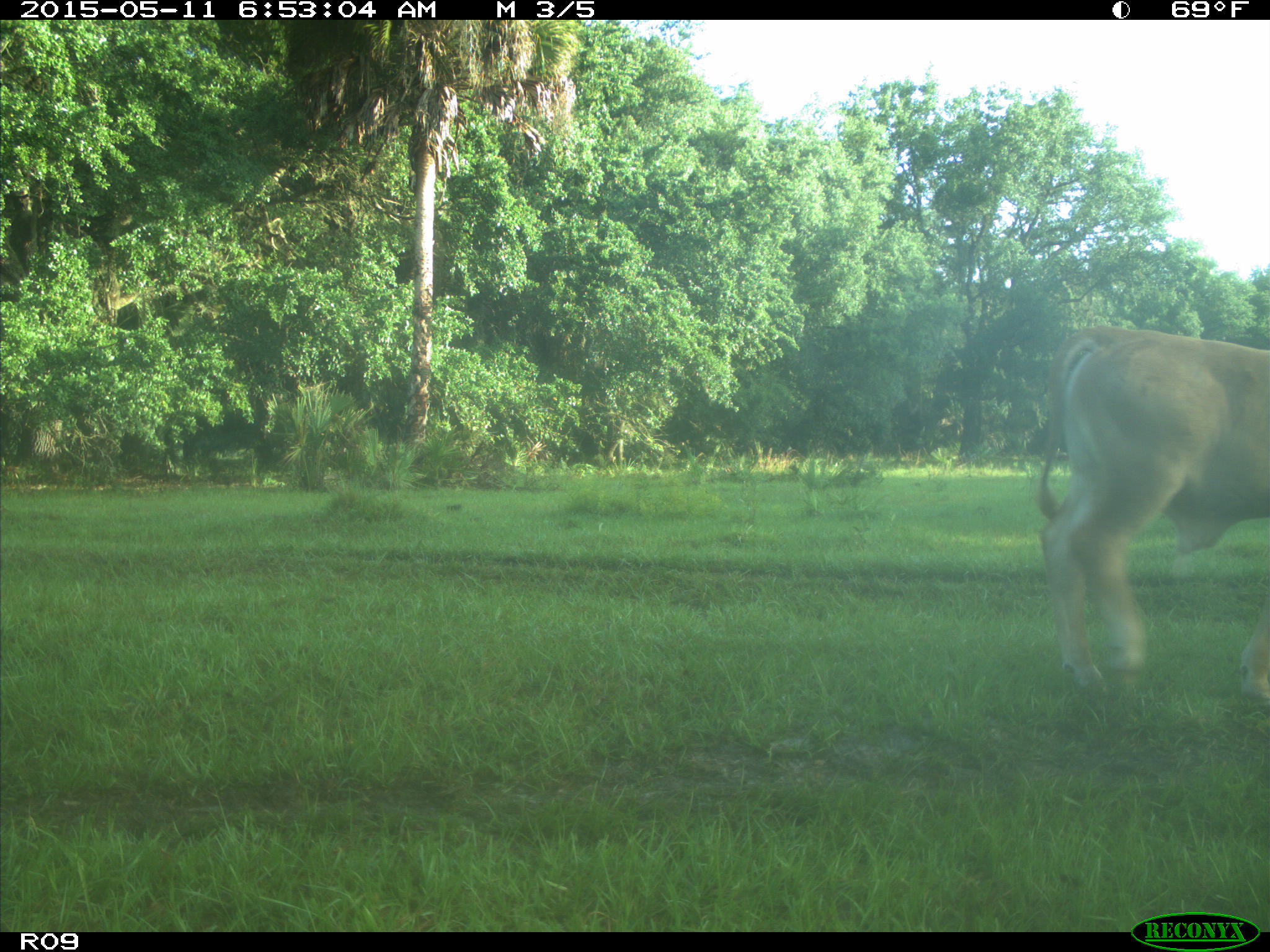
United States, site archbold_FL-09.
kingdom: Animalia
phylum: Chordata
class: Mammalia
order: Artiodactyla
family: Bovidae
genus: Bos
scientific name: Bos taurus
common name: domestic cow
Bos taurus (domestic cow).